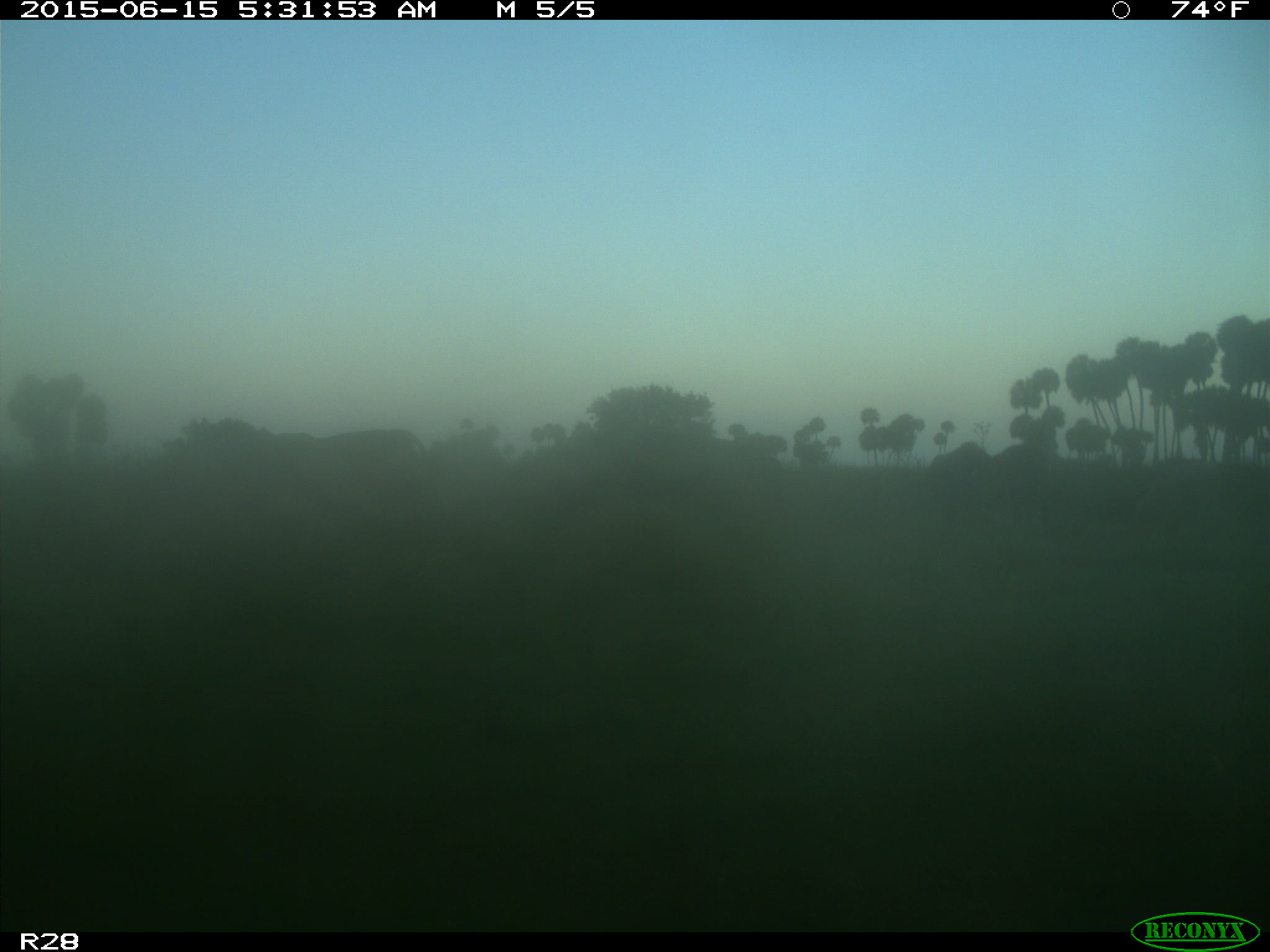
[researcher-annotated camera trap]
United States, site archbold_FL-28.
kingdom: Animalia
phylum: Chordata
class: Mammalia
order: Artiodactyla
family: Bovidae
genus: Bos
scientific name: Bos taurus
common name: domestic cow